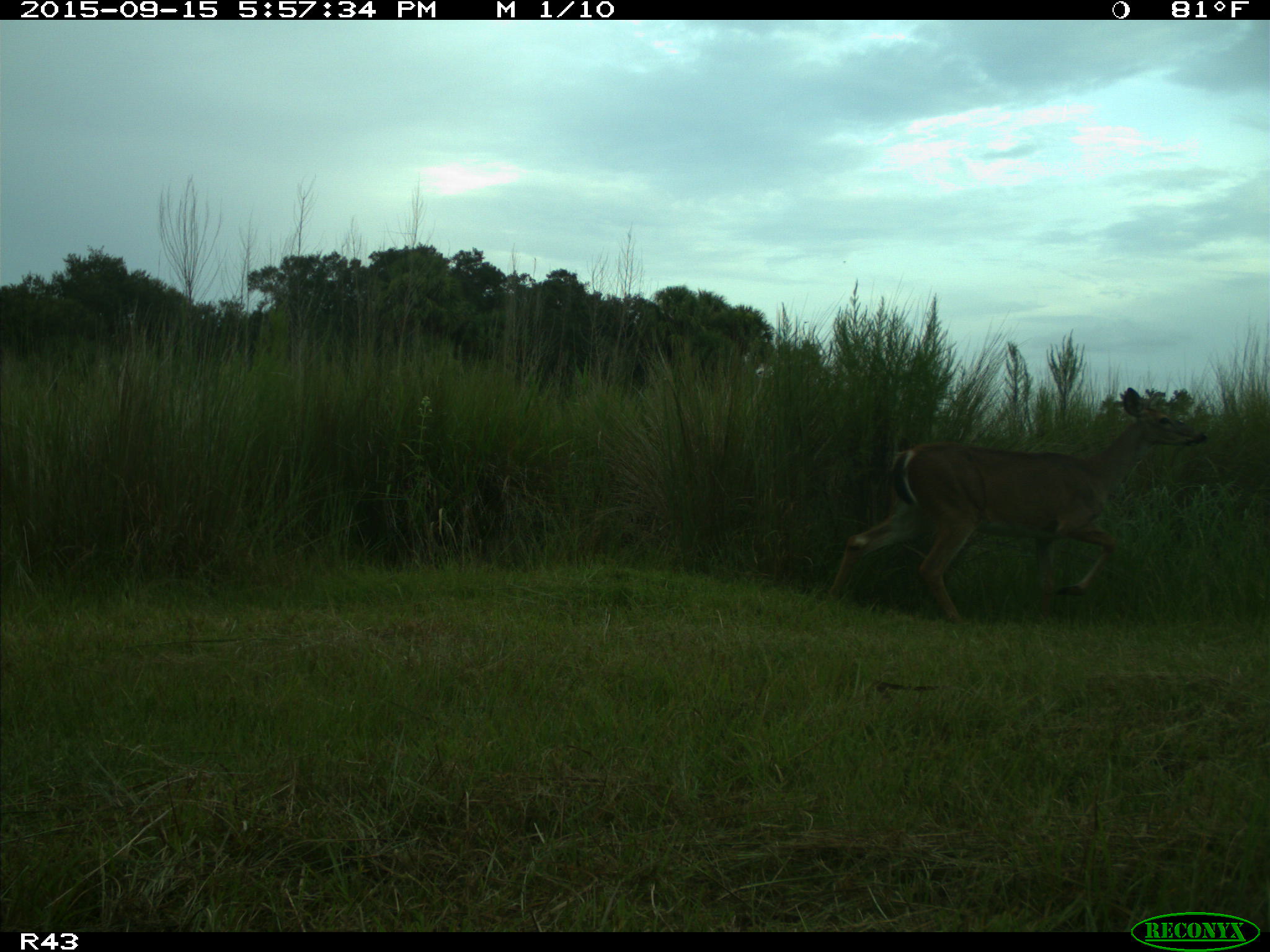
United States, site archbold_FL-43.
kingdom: Animalia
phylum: Chordata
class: Mammalia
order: Artiodactyla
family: Cervidae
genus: Odocoileus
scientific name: Odocoileus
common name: deer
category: unidentified deer